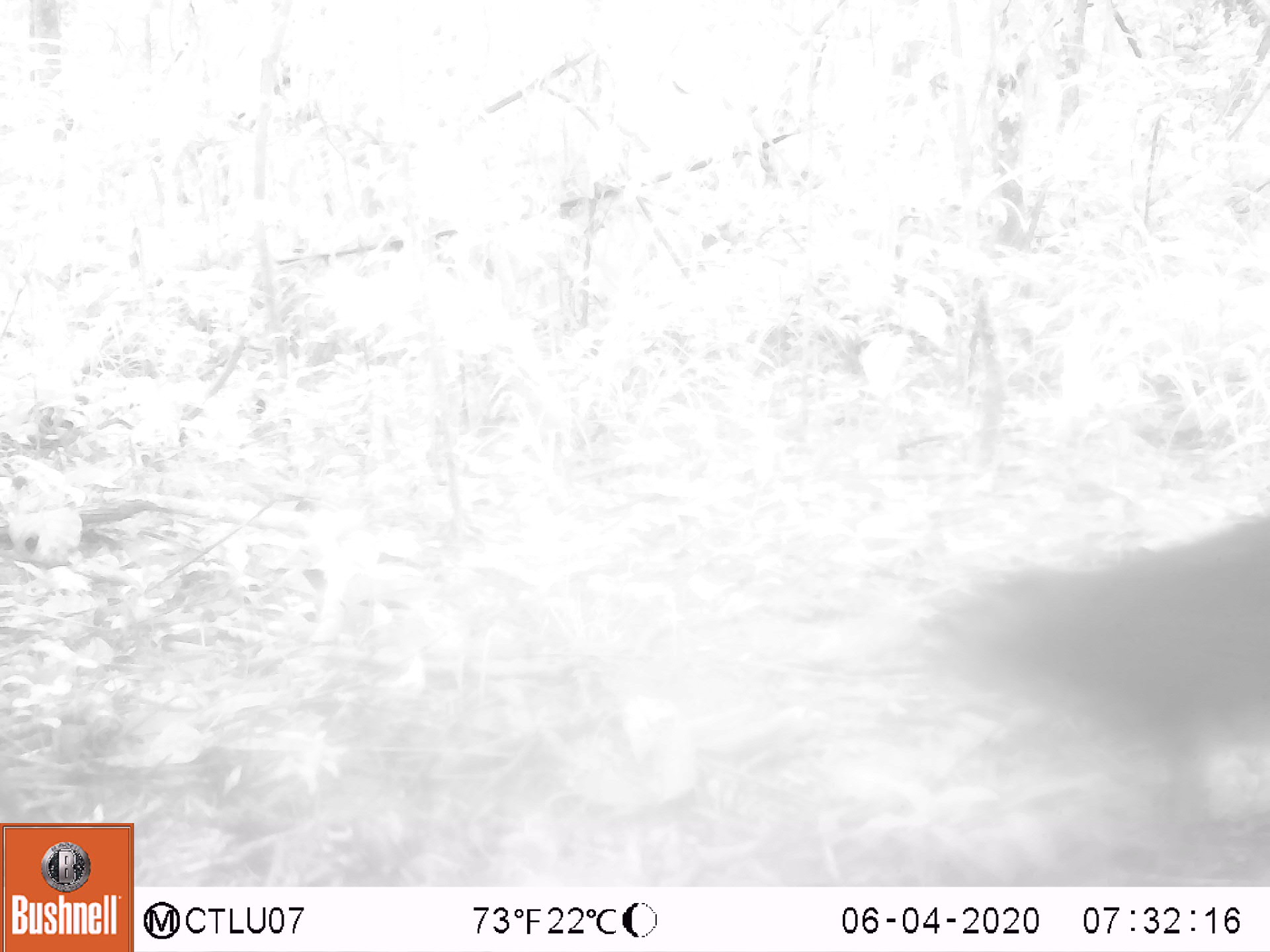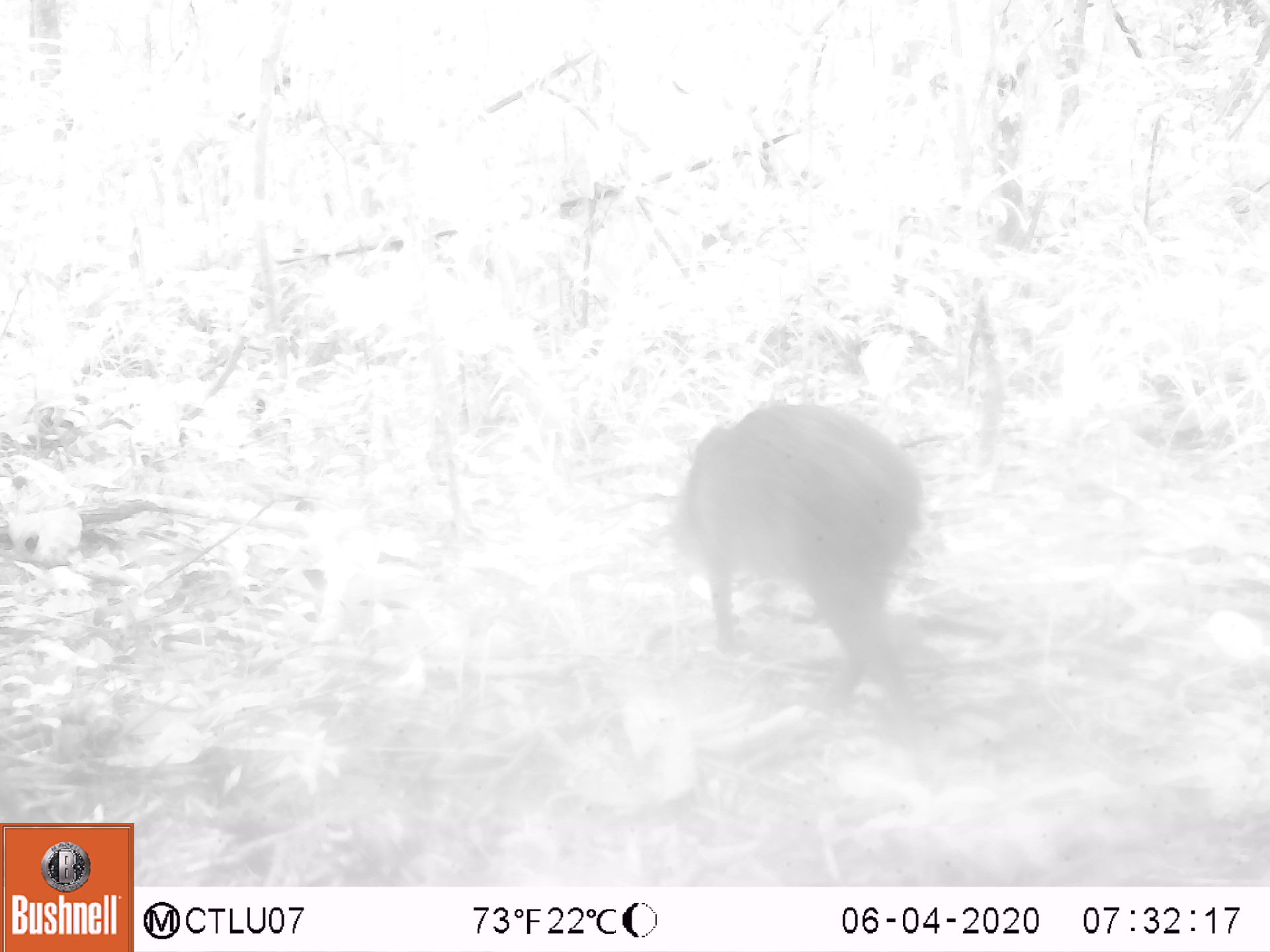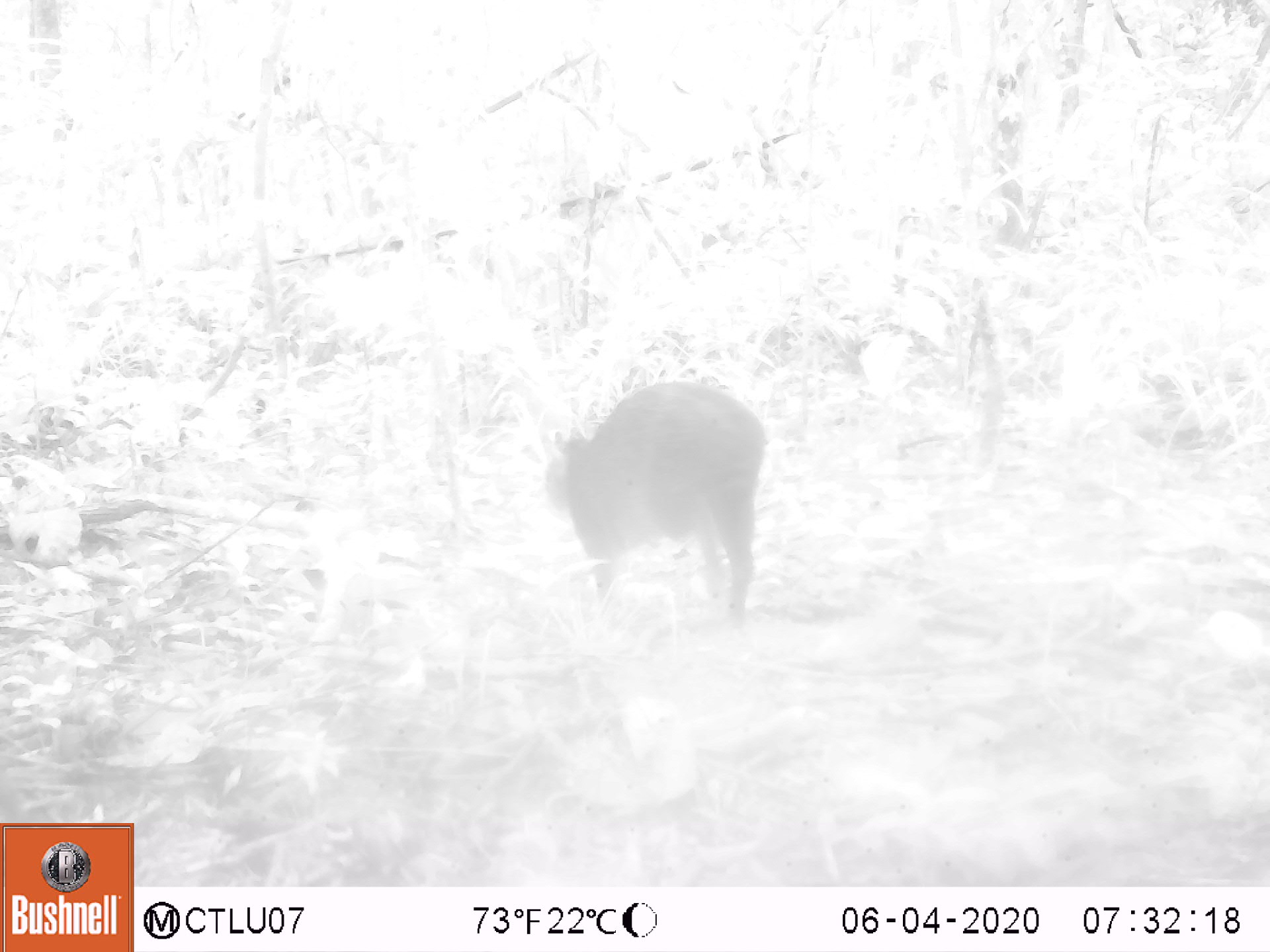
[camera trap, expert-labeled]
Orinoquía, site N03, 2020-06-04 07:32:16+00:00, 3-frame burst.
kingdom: Animalia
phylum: Chordata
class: Mammalia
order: Rodentia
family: Dasyproctidae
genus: Dasyprocta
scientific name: Dasyprocta fuliginosa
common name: black agouti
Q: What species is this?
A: Black agouti (Dasyprocta fuliginosa).